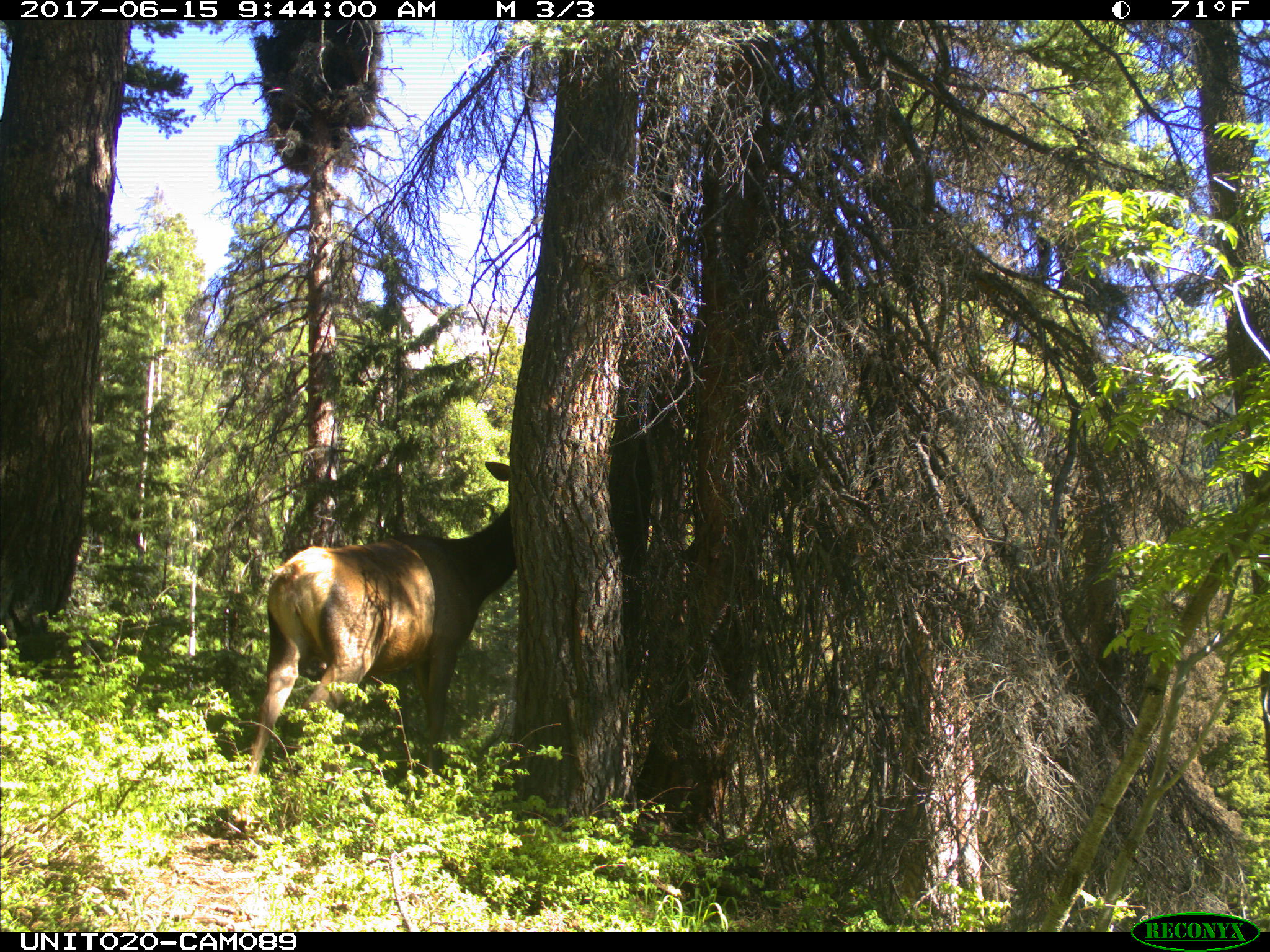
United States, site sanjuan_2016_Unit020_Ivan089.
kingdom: Animalia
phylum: Chordata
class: Mammalia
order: Artiodactyla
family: Cervidae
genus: Cervus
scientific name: Cervus elaphus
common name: red deer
Cervus elaphus (red deer).